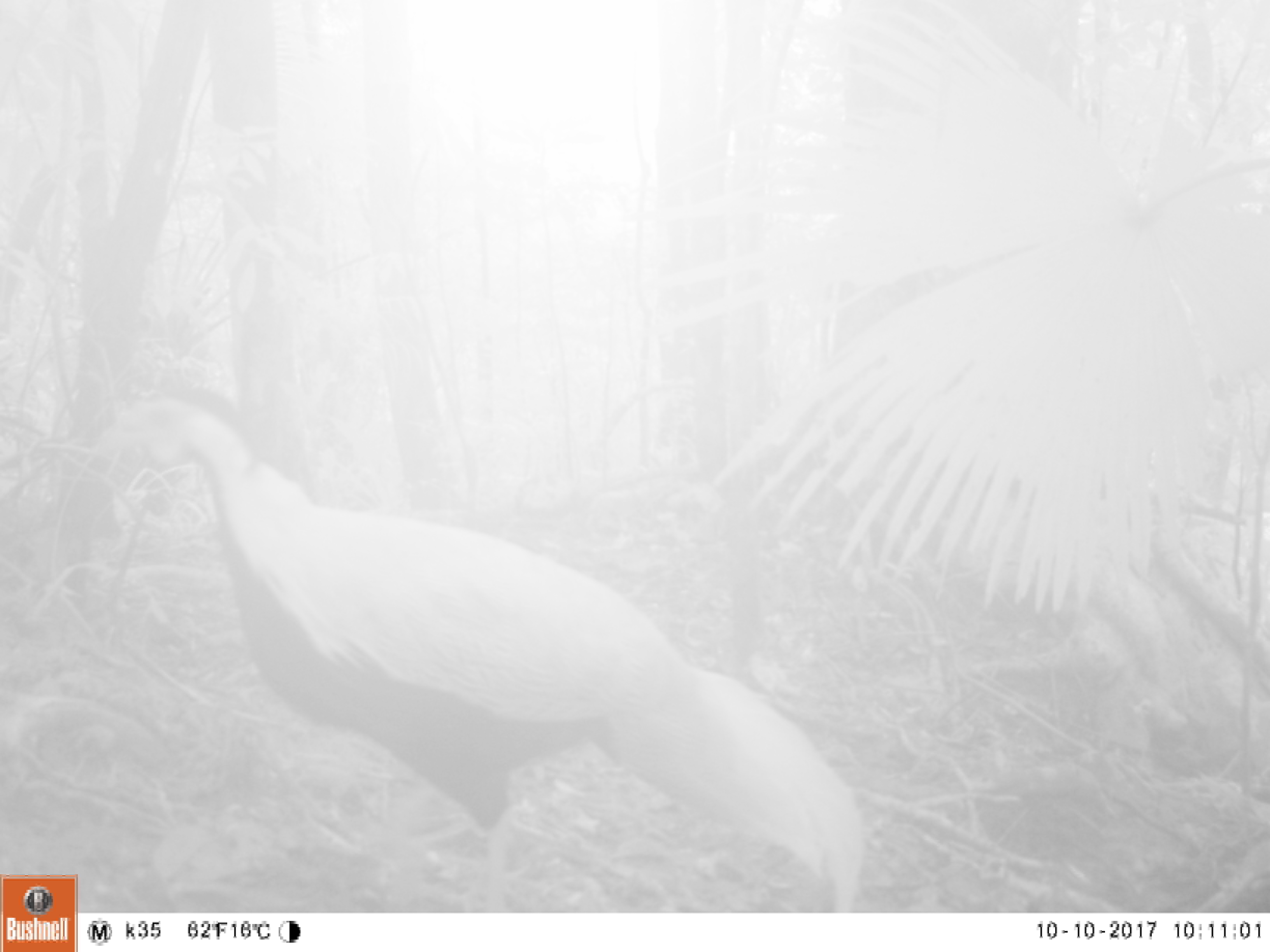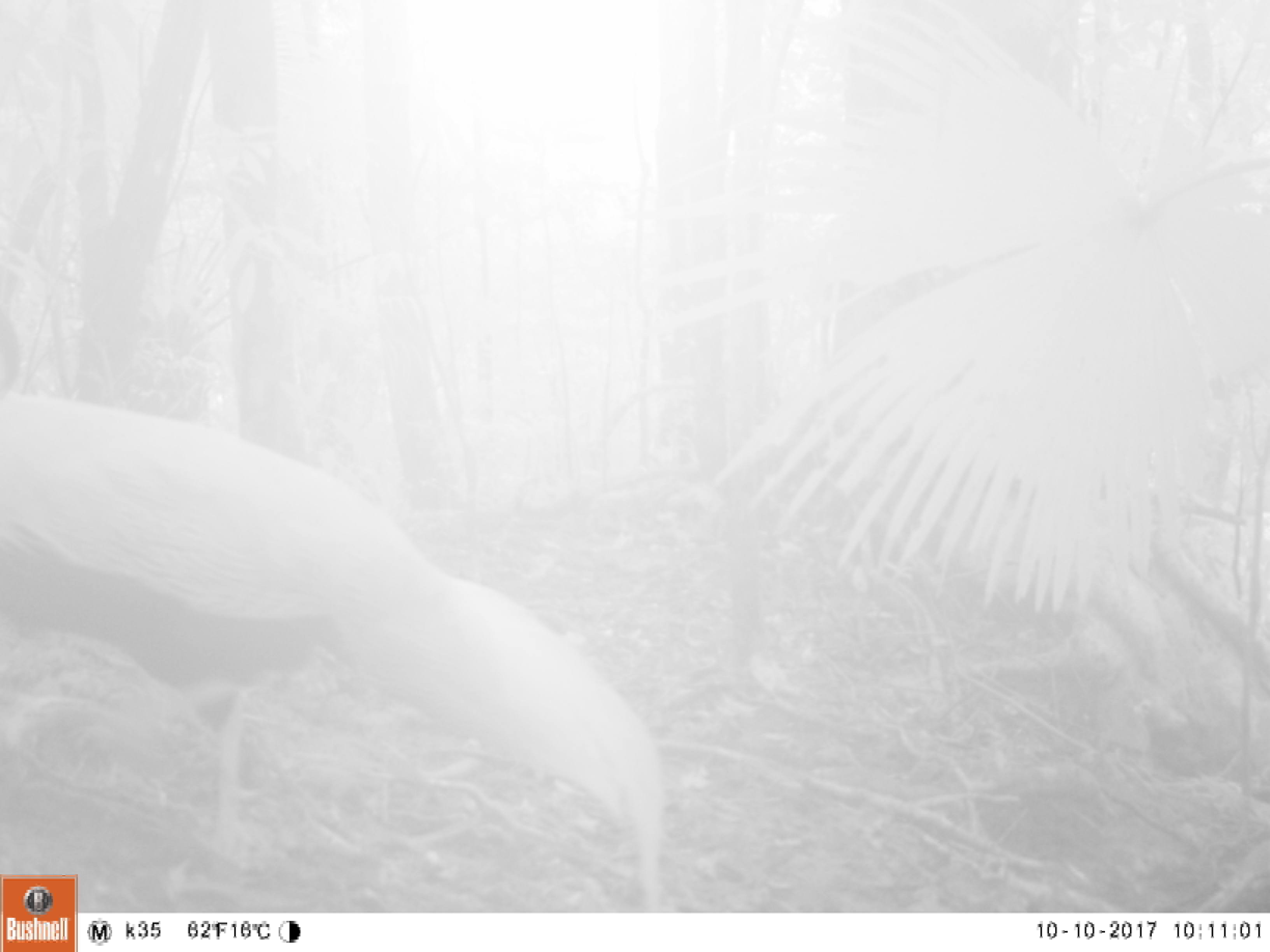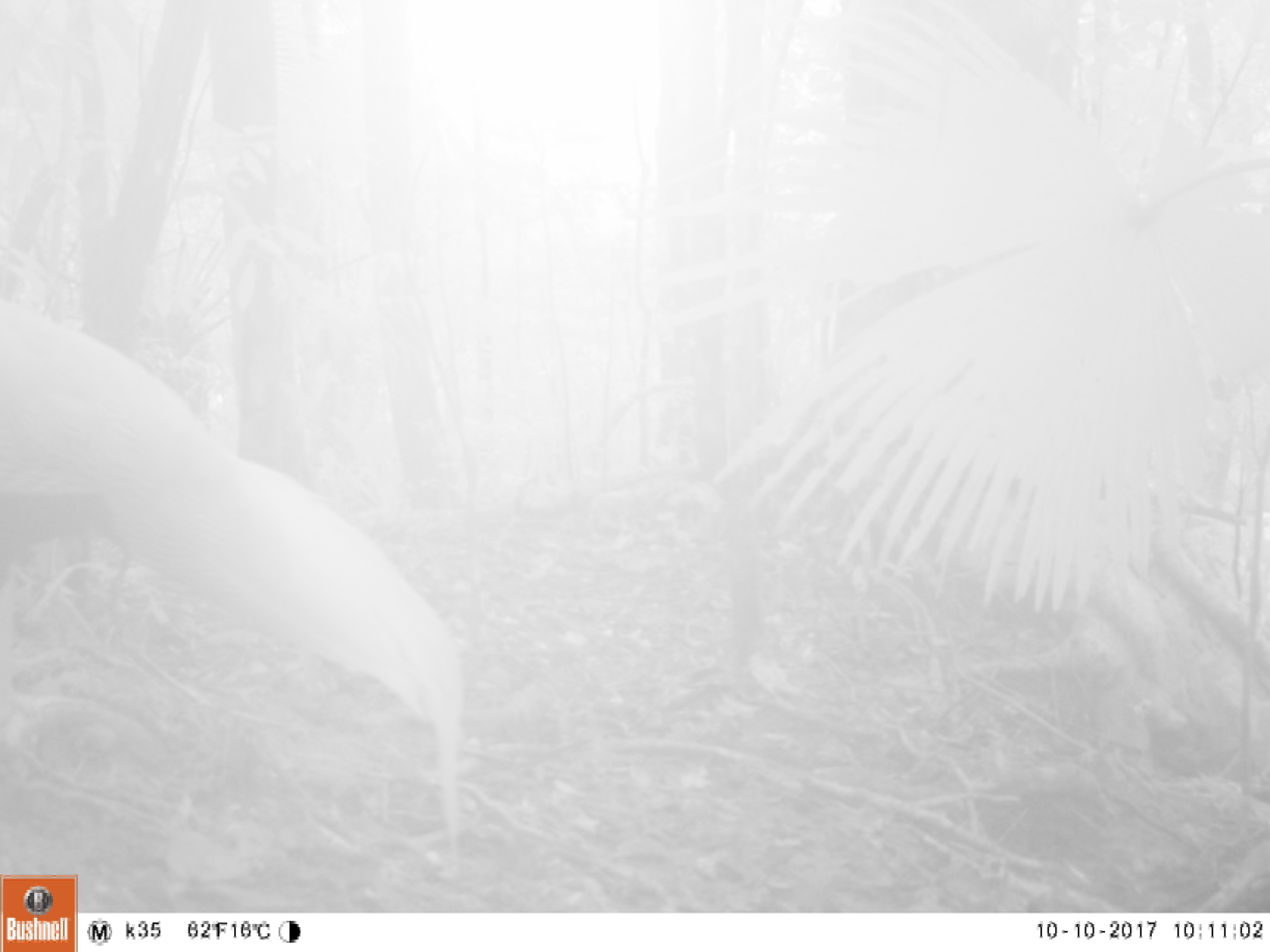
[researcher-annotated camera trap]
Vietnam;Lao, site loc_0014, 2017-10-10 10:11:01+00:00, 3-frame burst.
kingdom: Animalia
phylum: Chordata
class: Aves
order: Galliformes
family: Phasianidae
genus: Lophura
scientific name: Lophura nycthemera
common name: silver pheasant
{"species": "silver pheasant (Lophura nycthemera)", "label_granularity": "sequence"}